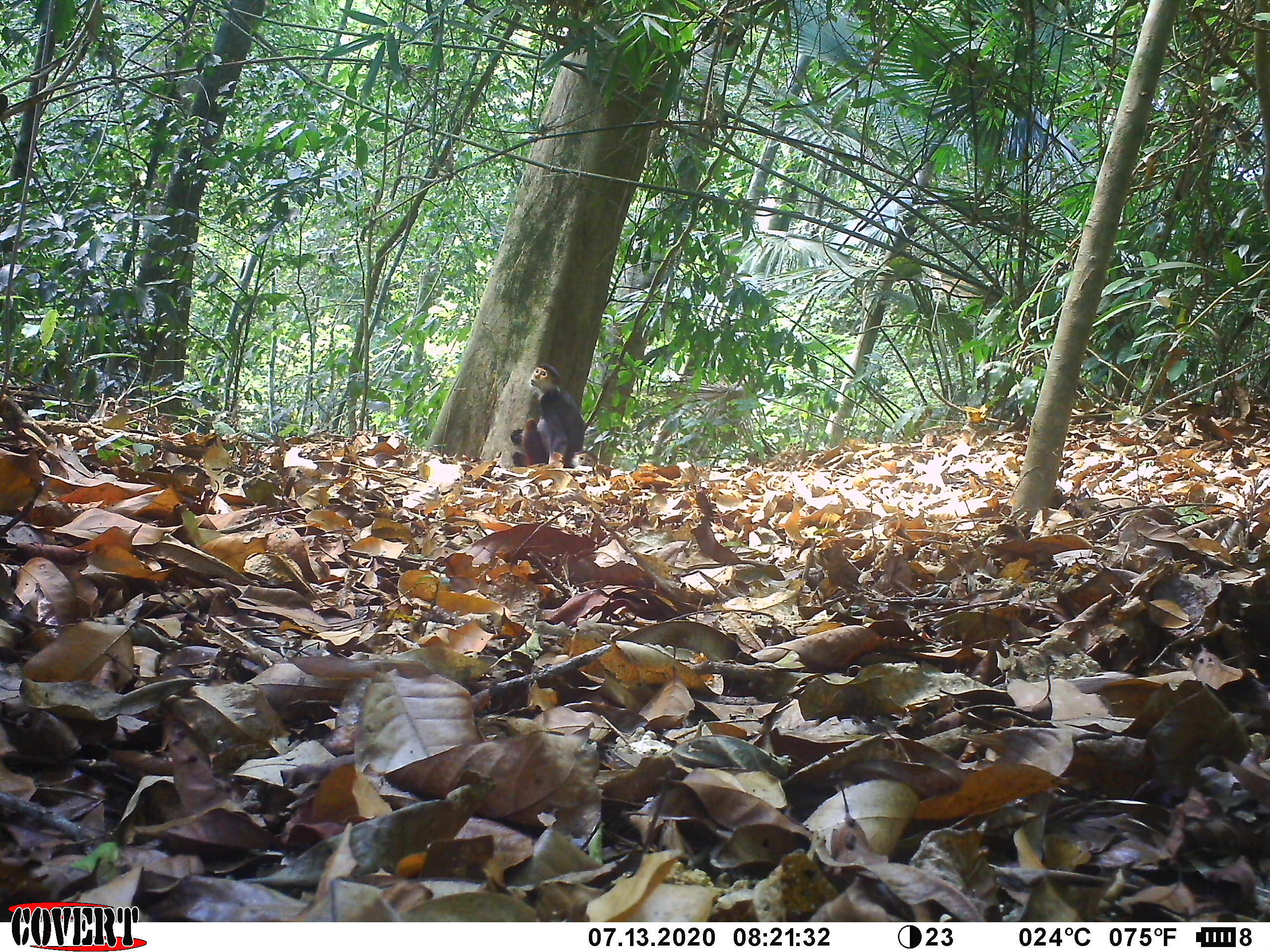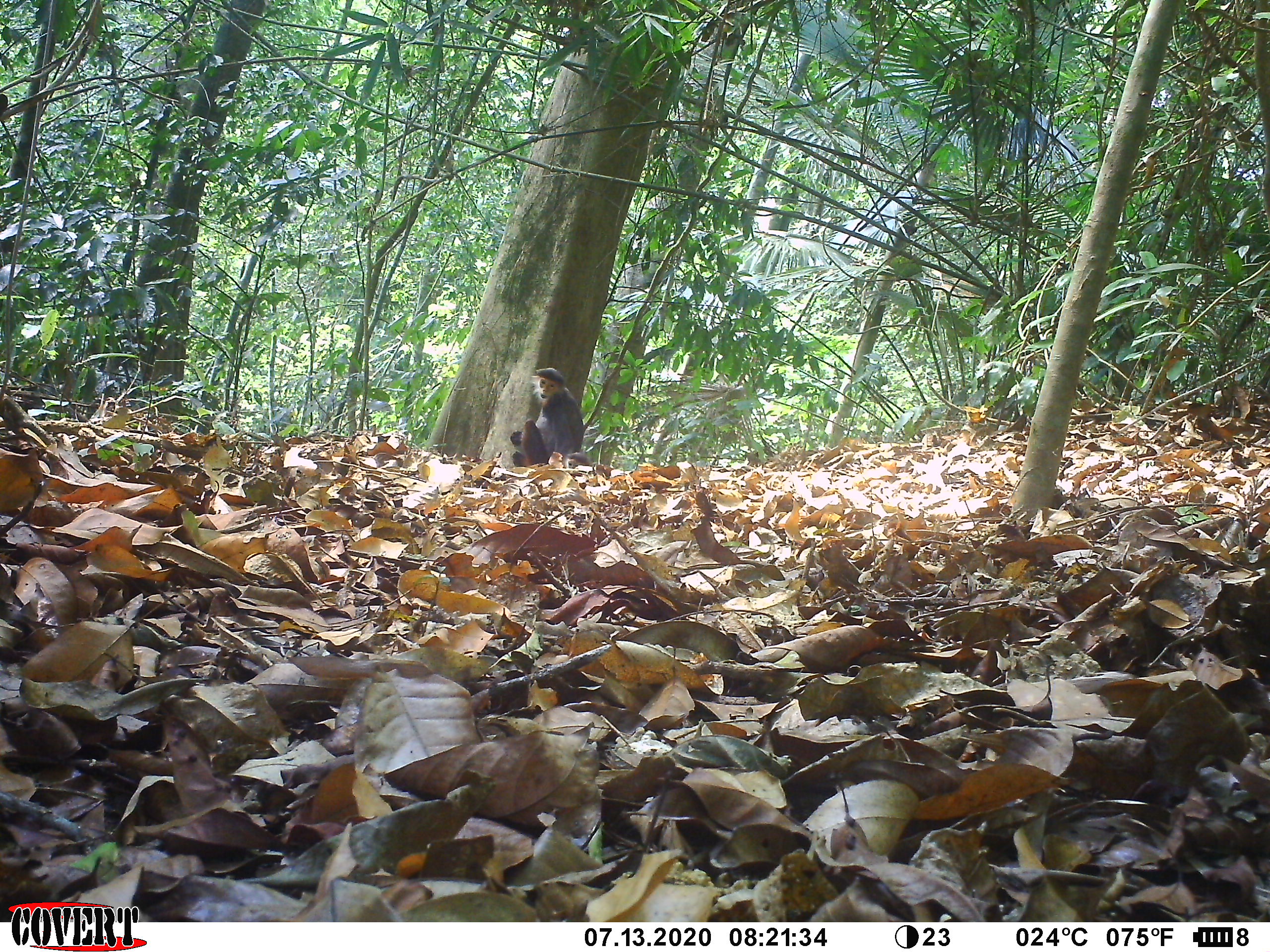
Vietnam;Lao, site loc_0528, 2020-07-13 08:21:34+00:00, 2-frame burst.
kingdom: Animalia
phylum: Chordata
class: Mammalia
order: Primates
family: Cercopithecidae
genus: Pygathrix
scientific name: Pygathrix nemaeus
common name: red-shanked douc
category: red shanked douc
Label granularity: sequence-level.